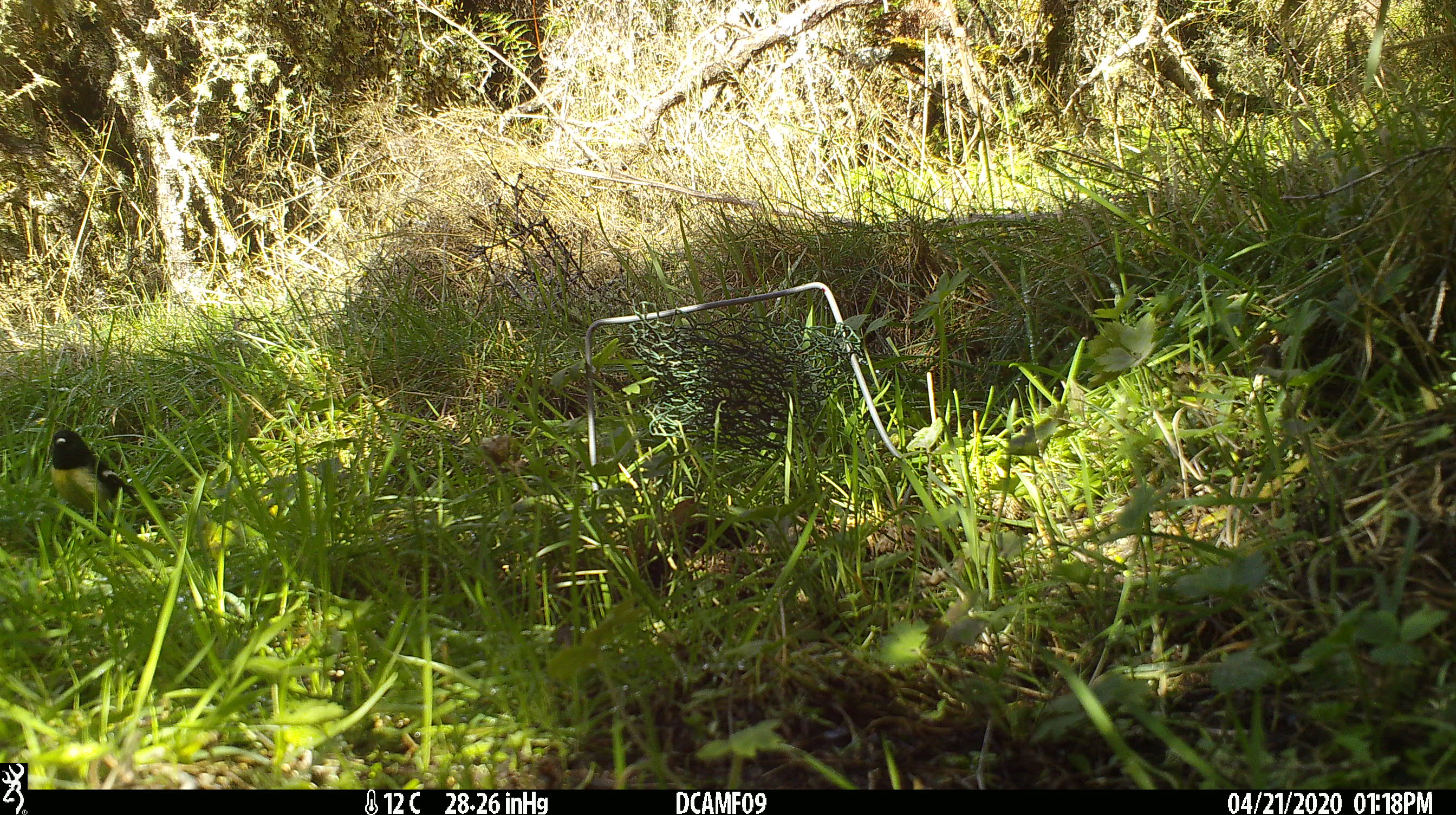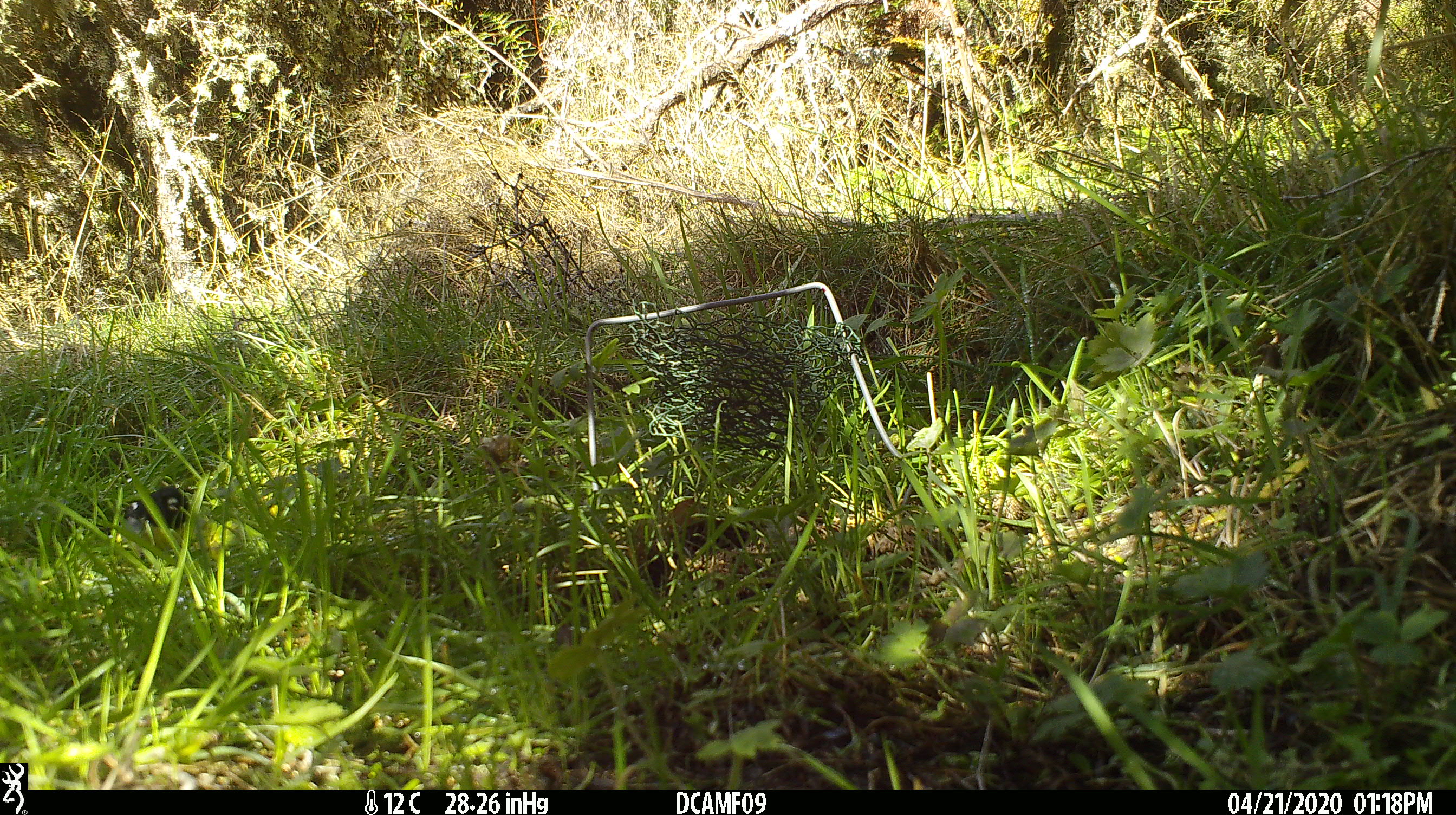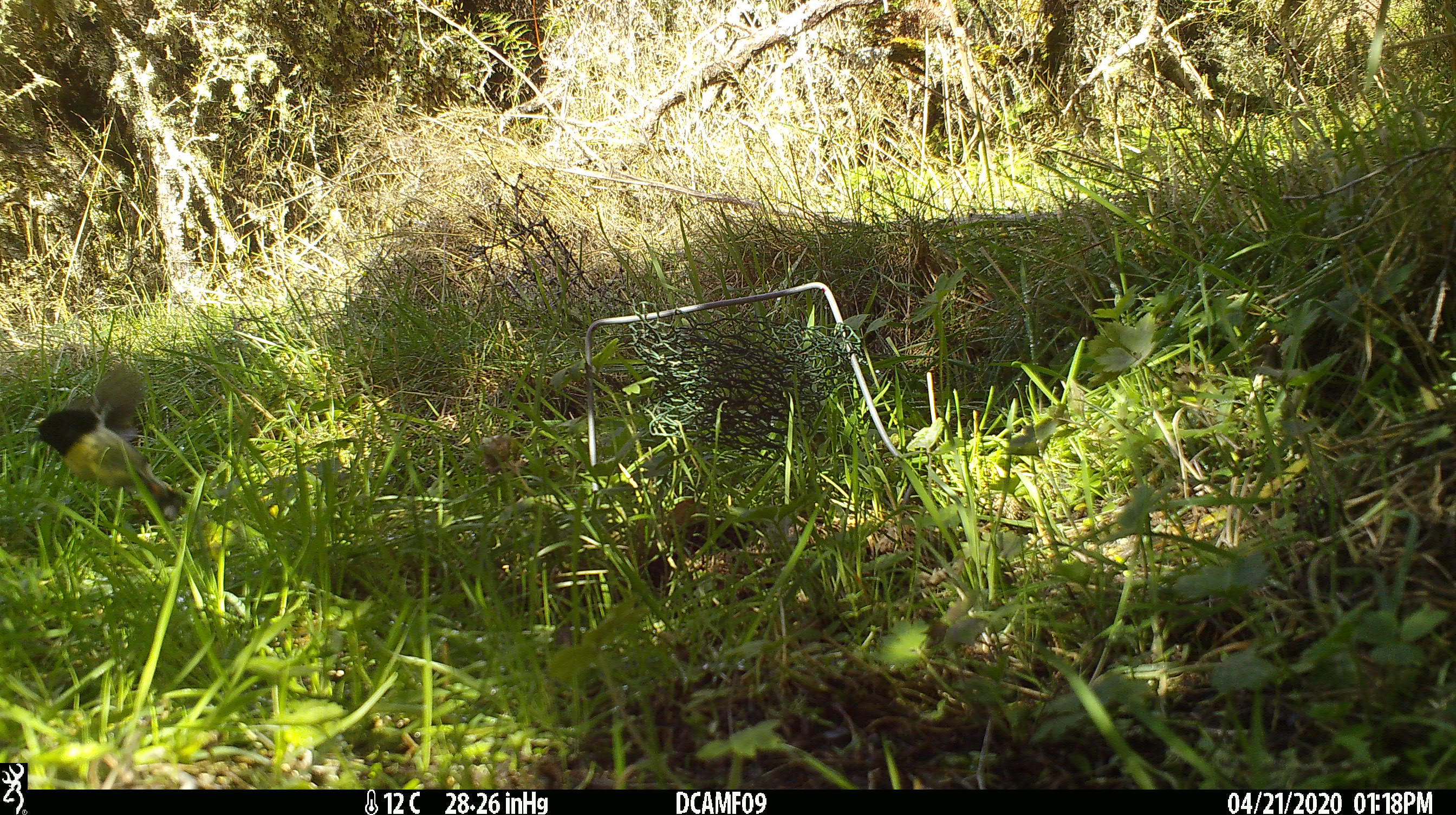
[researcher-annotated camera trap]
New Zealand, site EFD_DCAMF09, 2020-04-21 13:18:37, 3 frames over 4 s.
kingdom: Animalia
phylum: Chordata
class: Aves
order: Passeriformes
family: Petroicidae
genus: Petroica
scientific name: Petroica macrocephala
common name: tomtit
Tomtit (Petroica macrocephala).